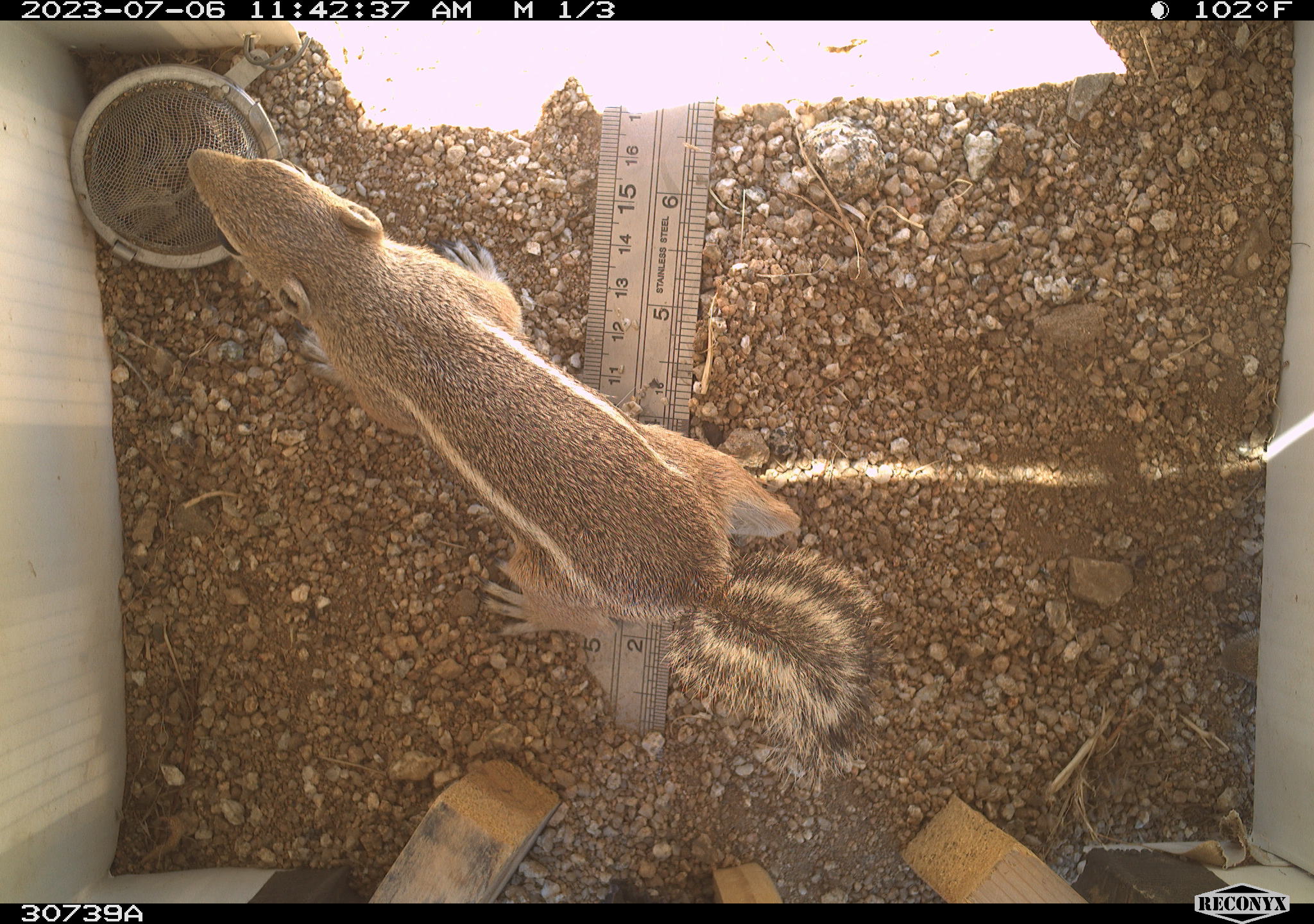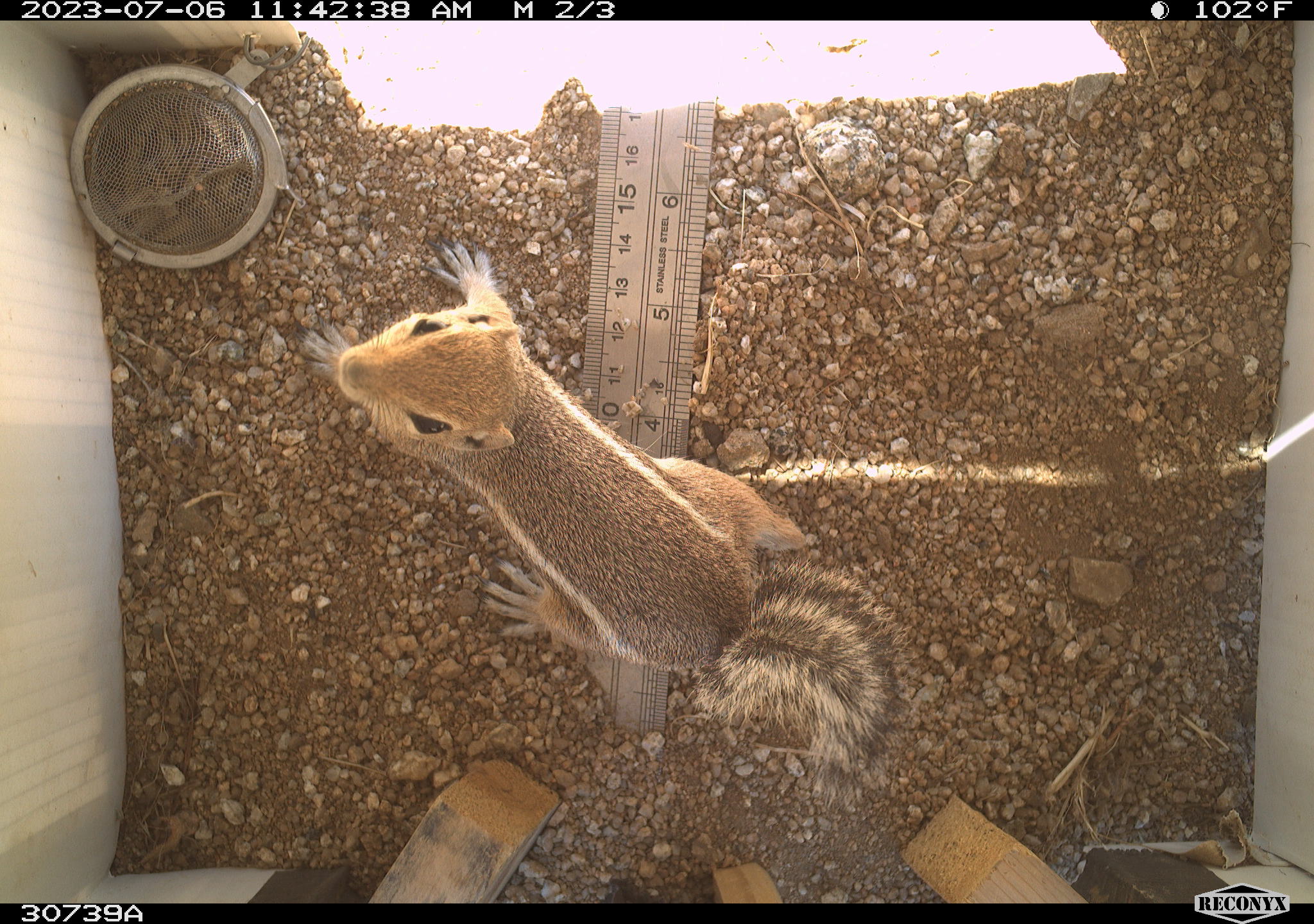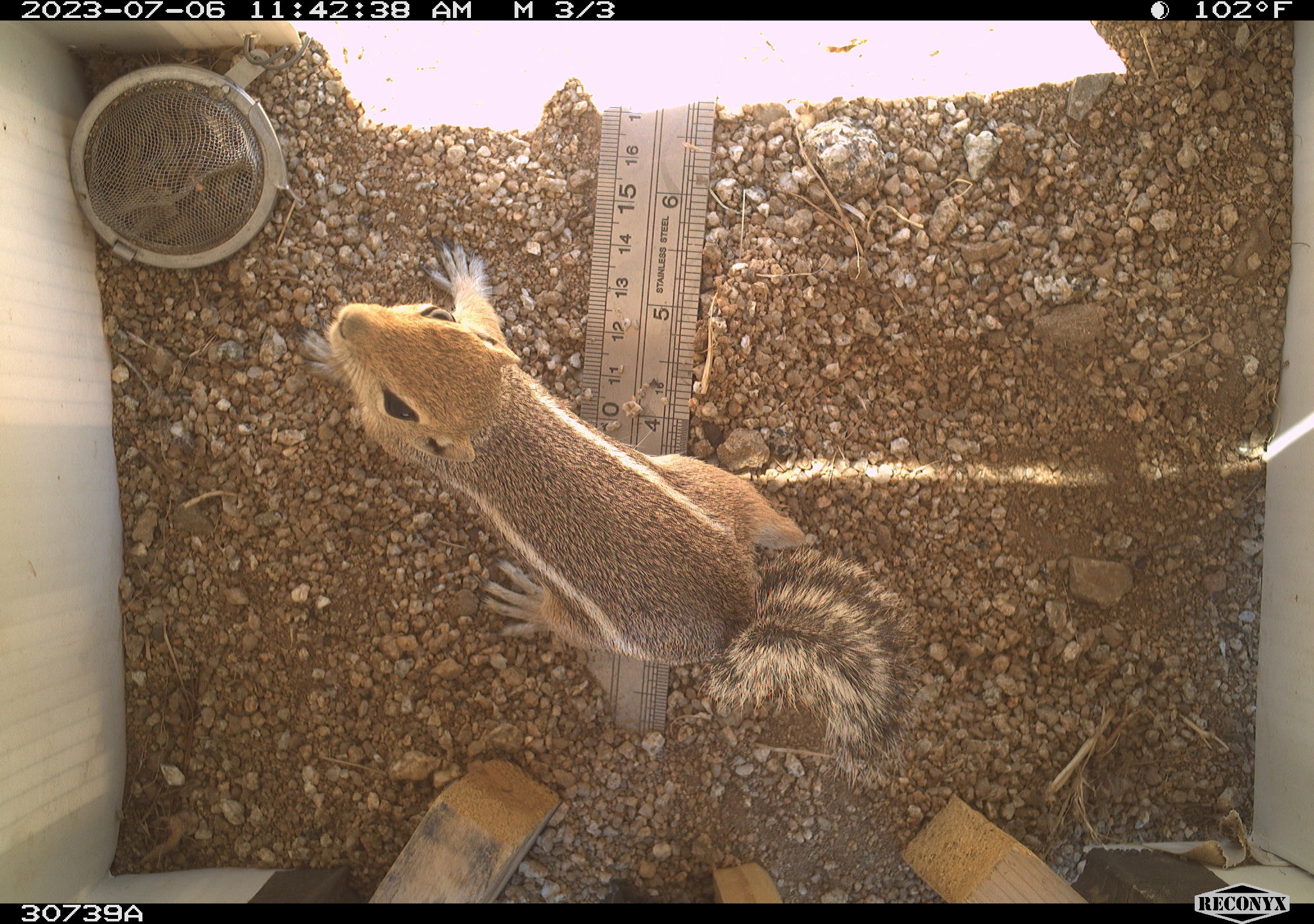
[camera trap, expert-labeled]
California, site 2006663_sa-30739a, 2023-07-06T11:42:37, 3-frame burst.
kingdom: Animalia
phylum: Chordata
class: Mammalia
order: Rodentia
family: Sciuridae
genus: Ammospermophilus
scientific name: Ammospermophilus leucurus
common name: white-tailed antelope squirrel